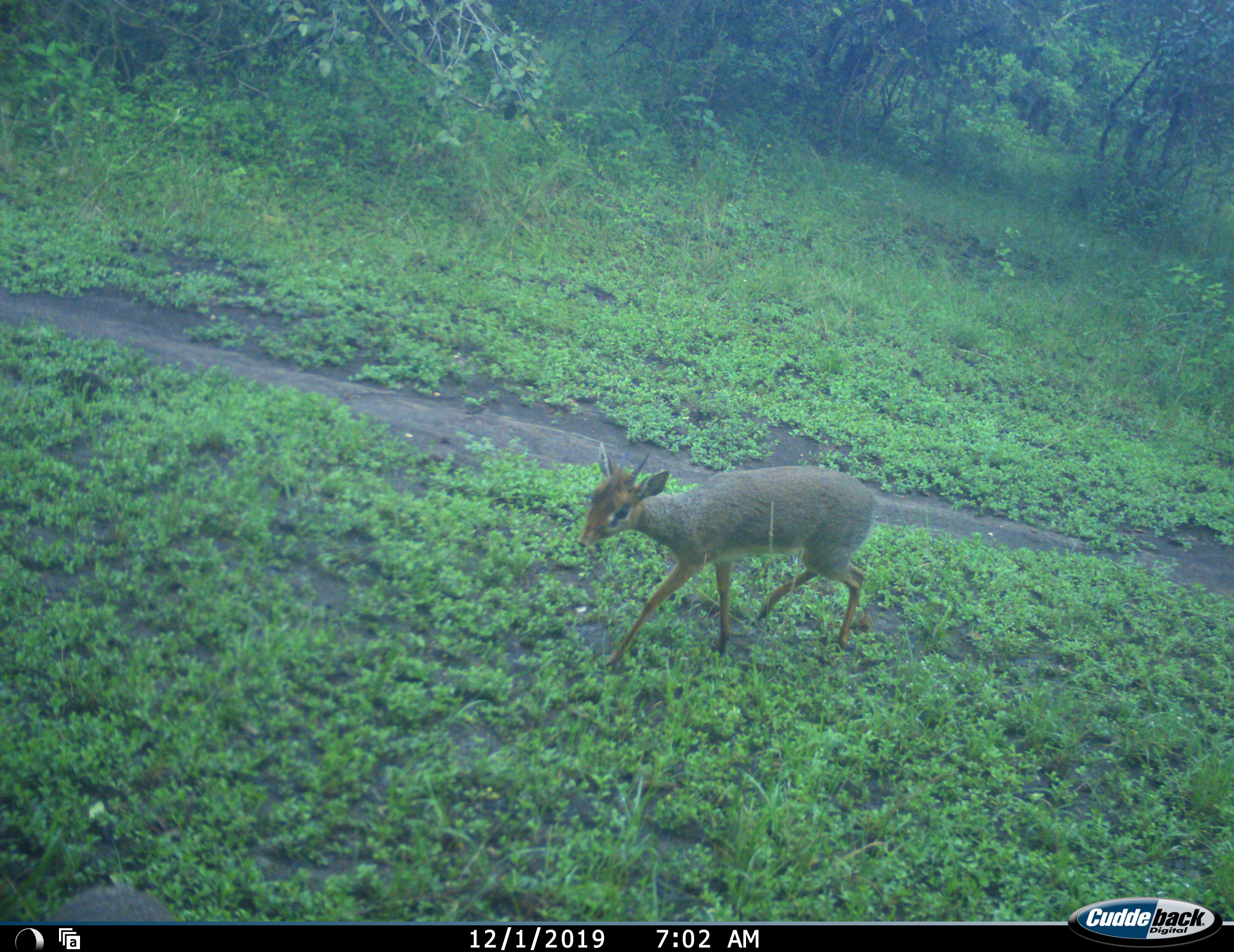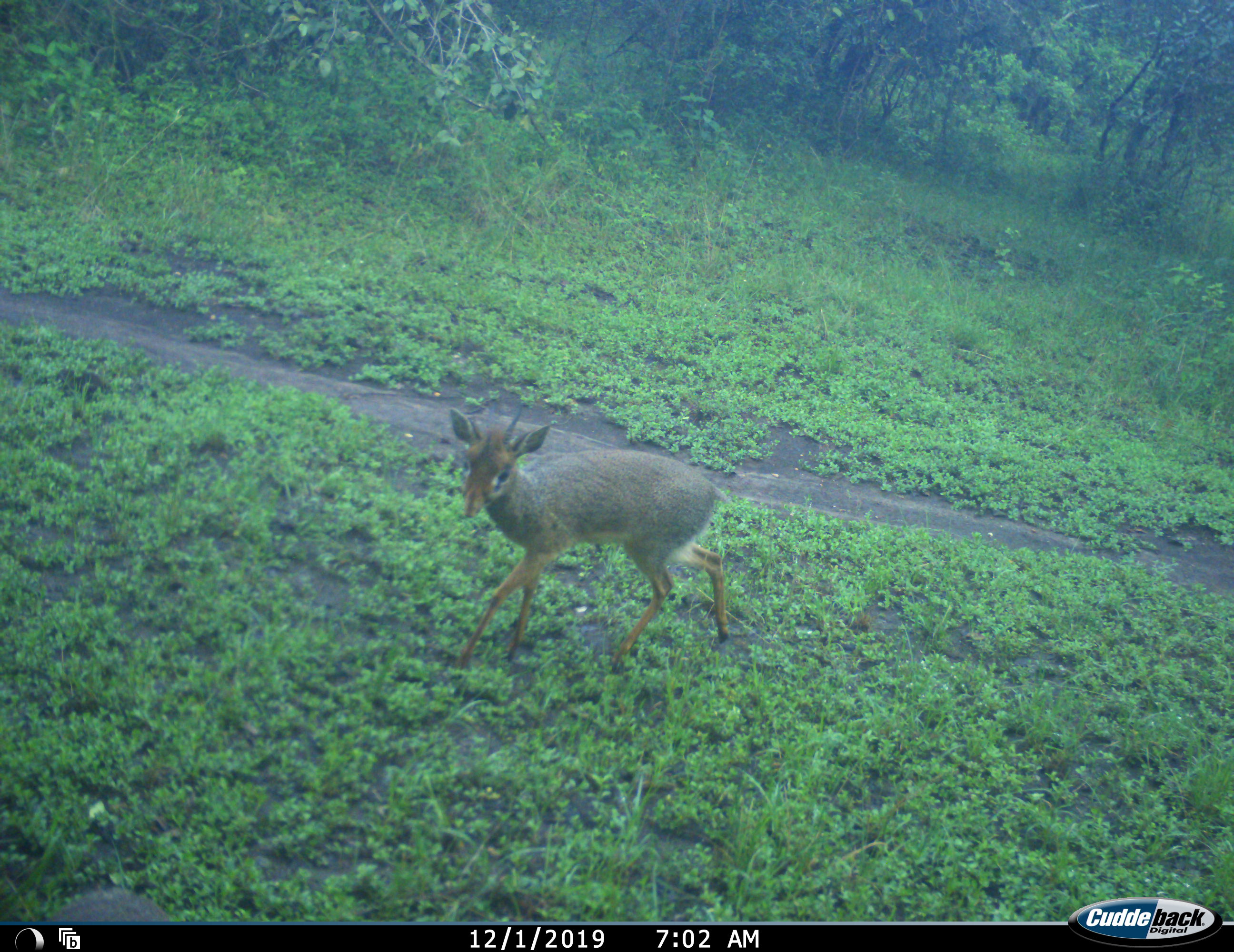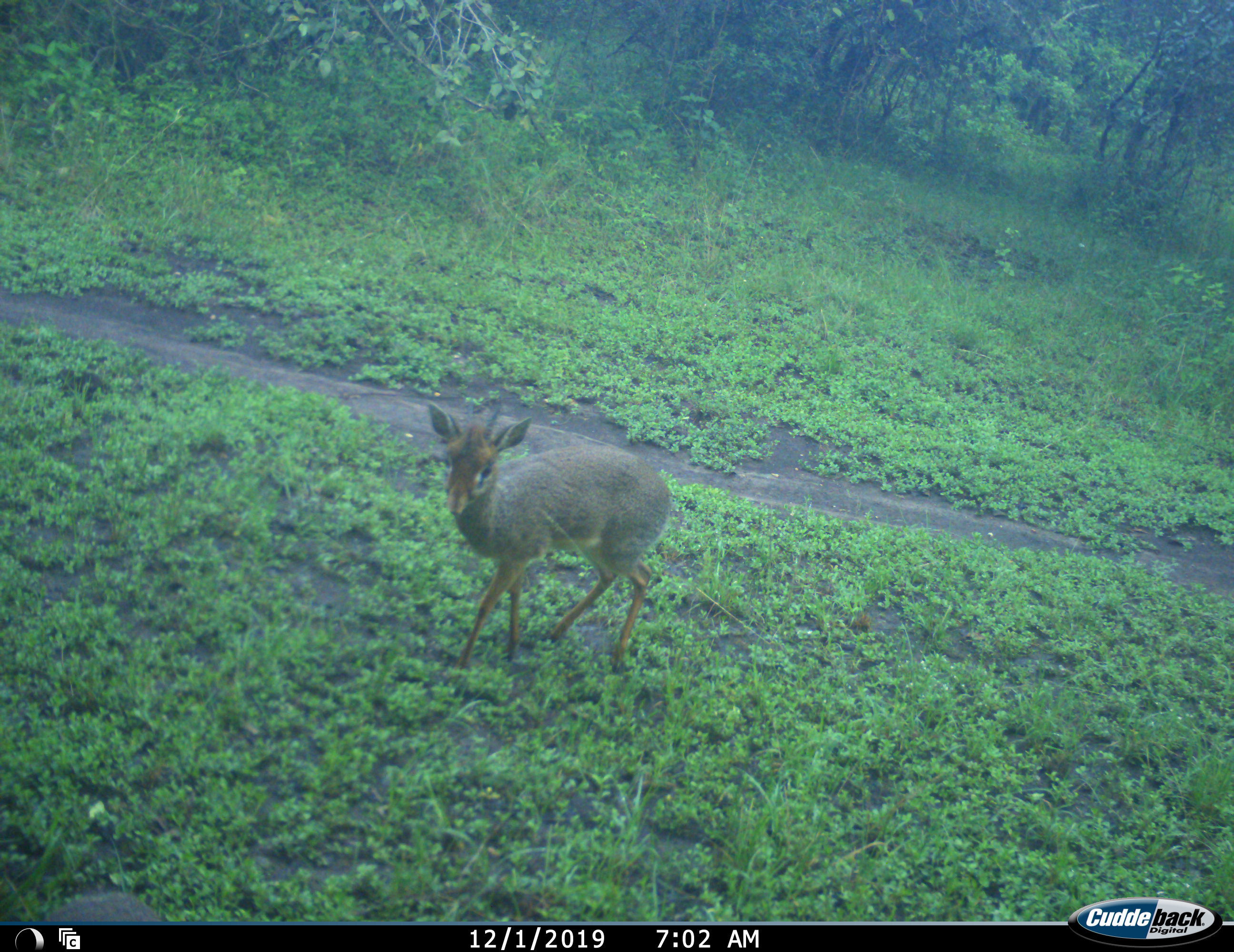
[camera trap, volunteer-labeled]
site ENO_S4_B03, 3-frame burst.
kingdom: Animalia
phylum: Chordata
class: Mammalia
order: Artiodactyla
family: Bovidae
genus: Madoqua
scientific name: Madoqua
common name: dik-dik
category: dikdik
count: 1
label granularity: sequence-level